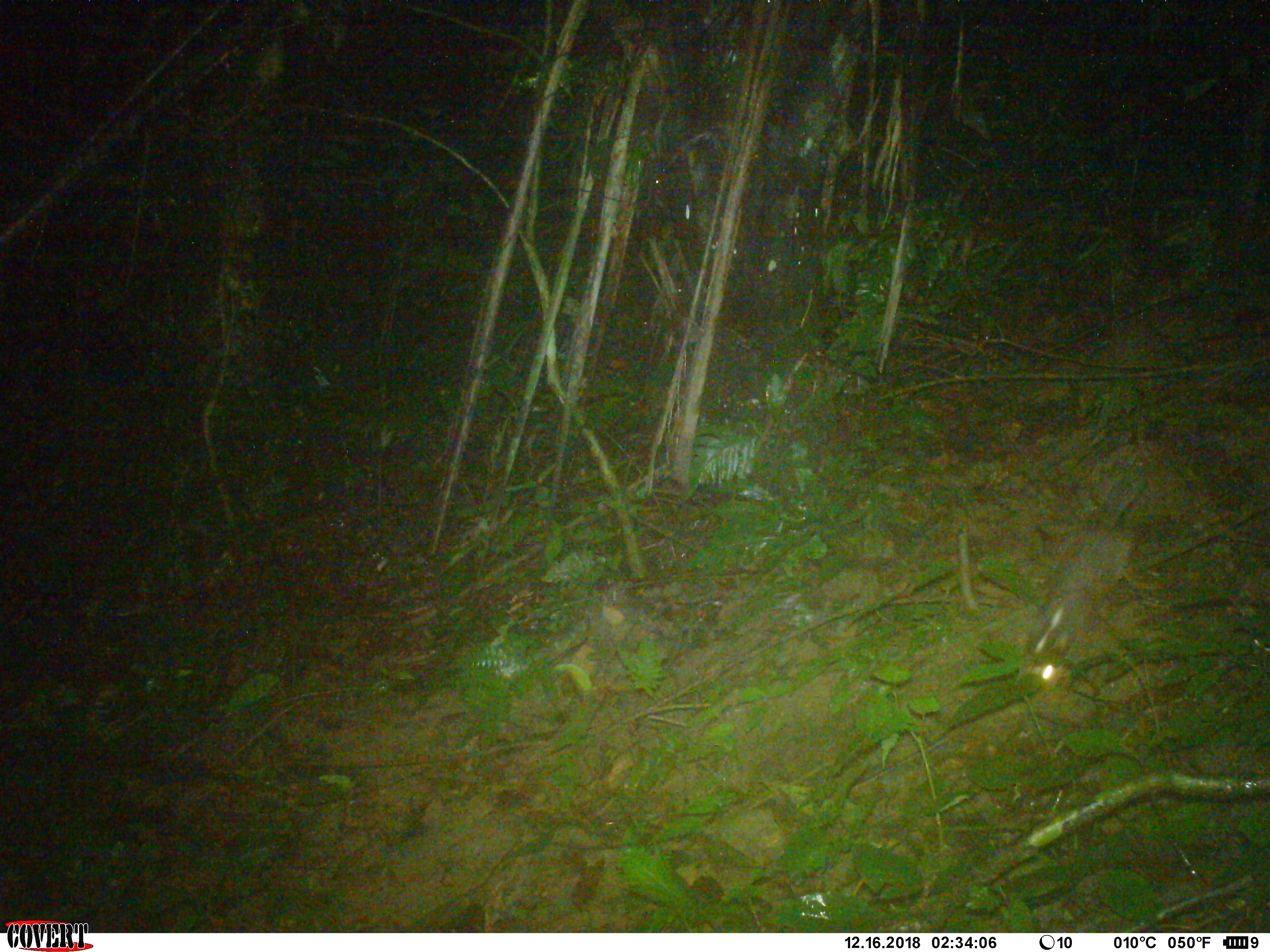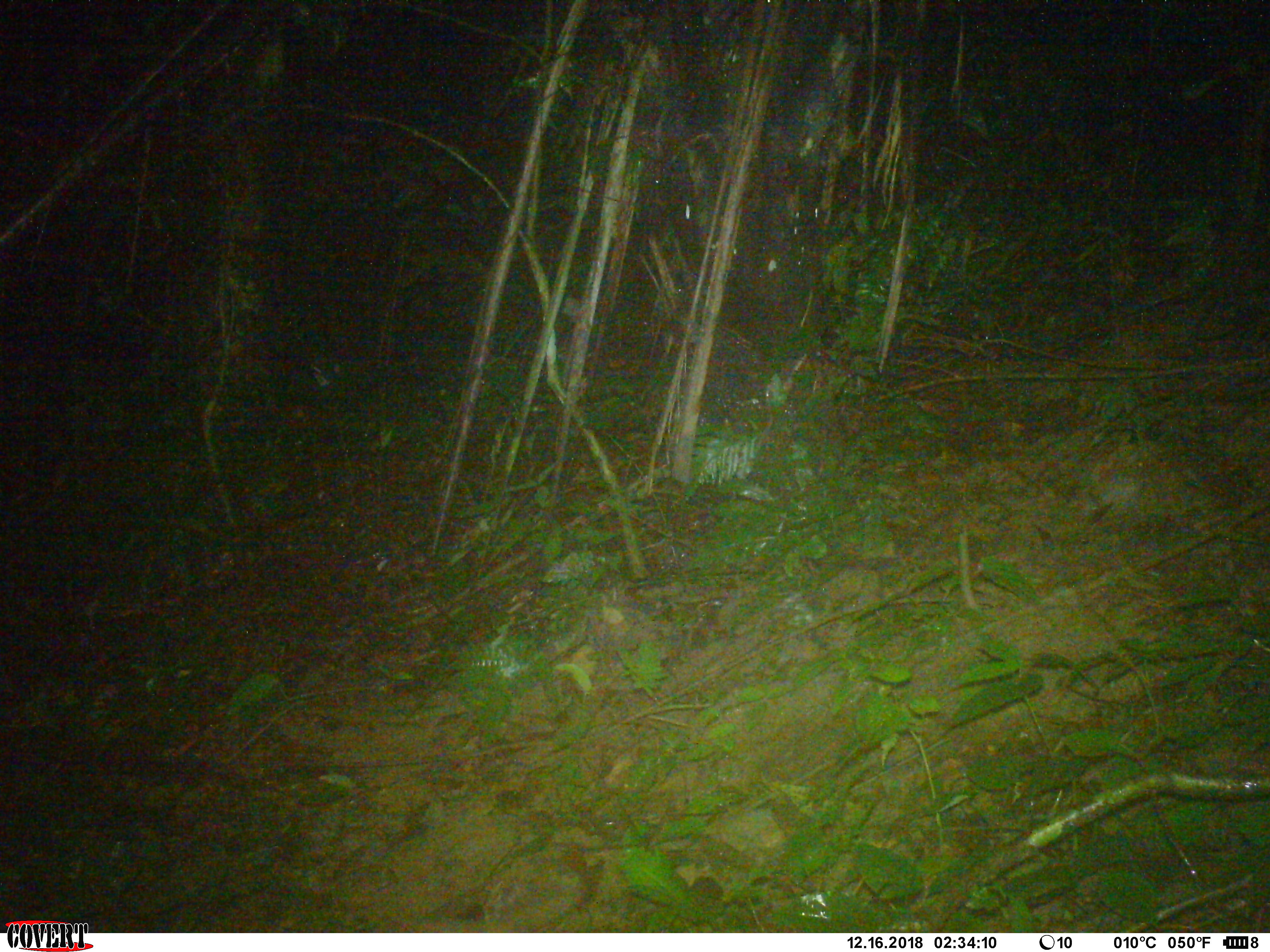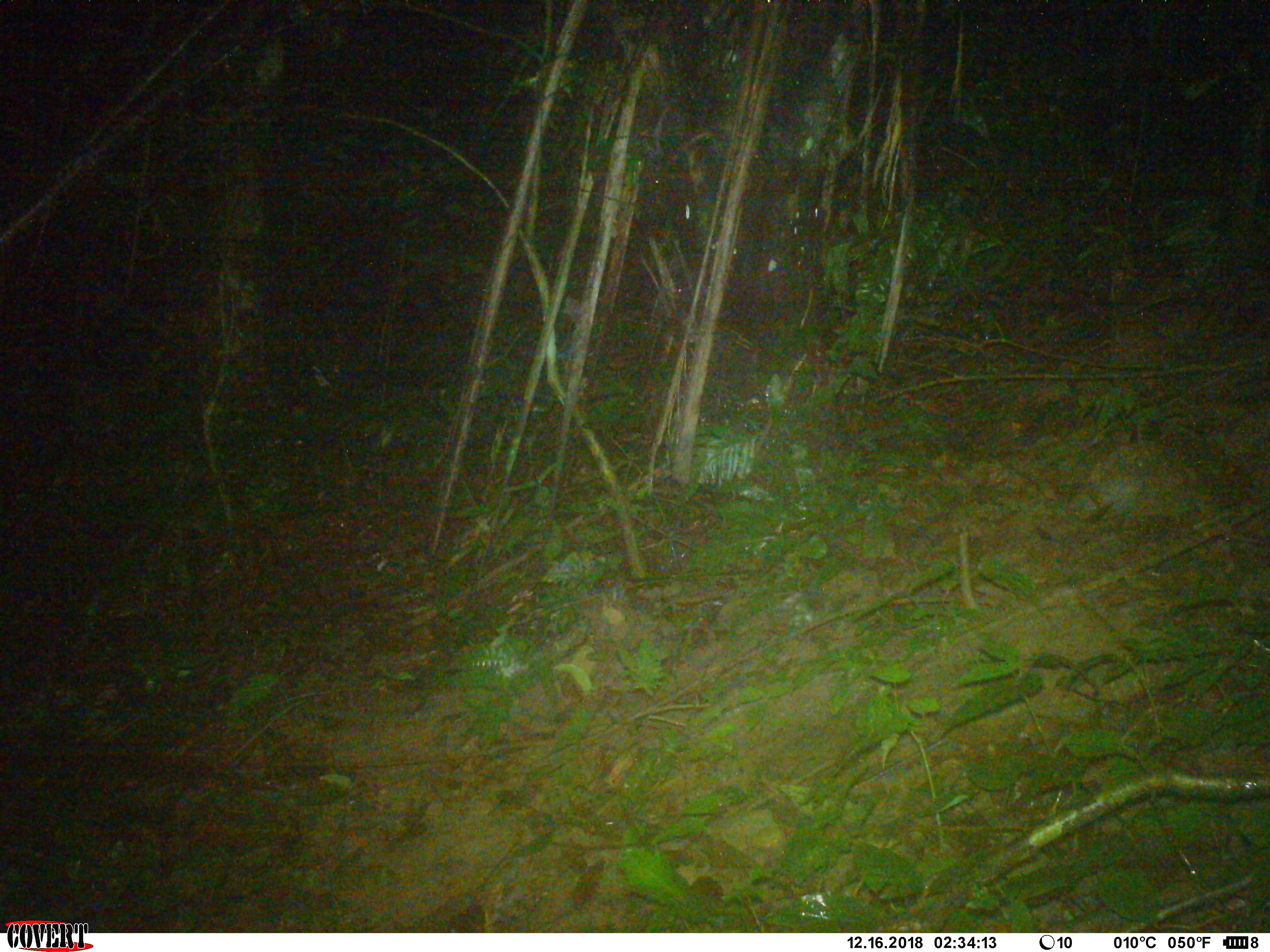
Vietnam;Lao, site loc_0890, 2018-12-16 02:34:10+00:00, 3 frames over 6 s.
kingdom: Animalia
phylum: Chordata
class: Mammalia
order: Carnivora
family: Mustelidae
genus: Melogale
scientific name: Melogale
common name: ferret badger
Ferret badger (Melogale). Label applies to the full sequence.